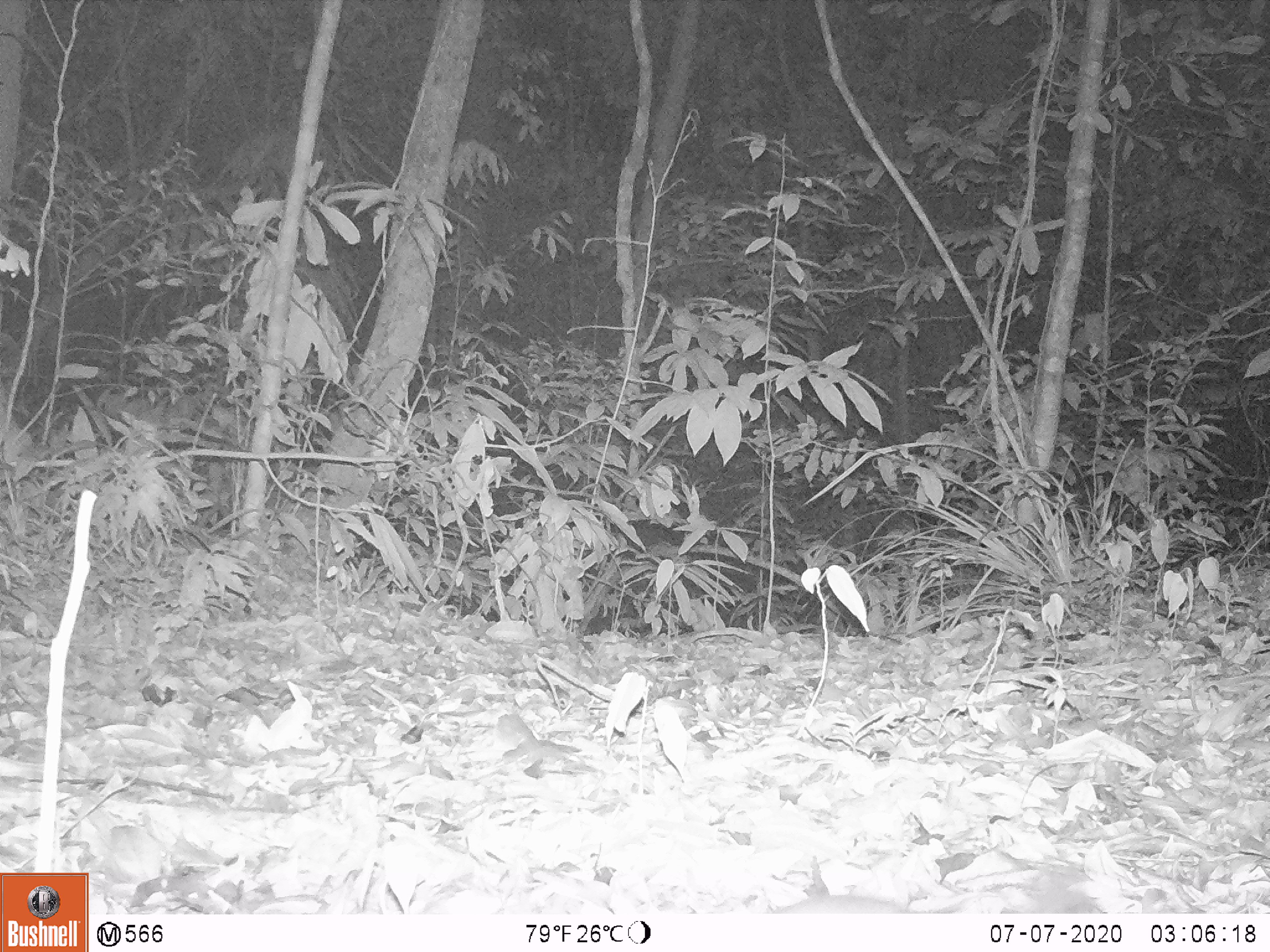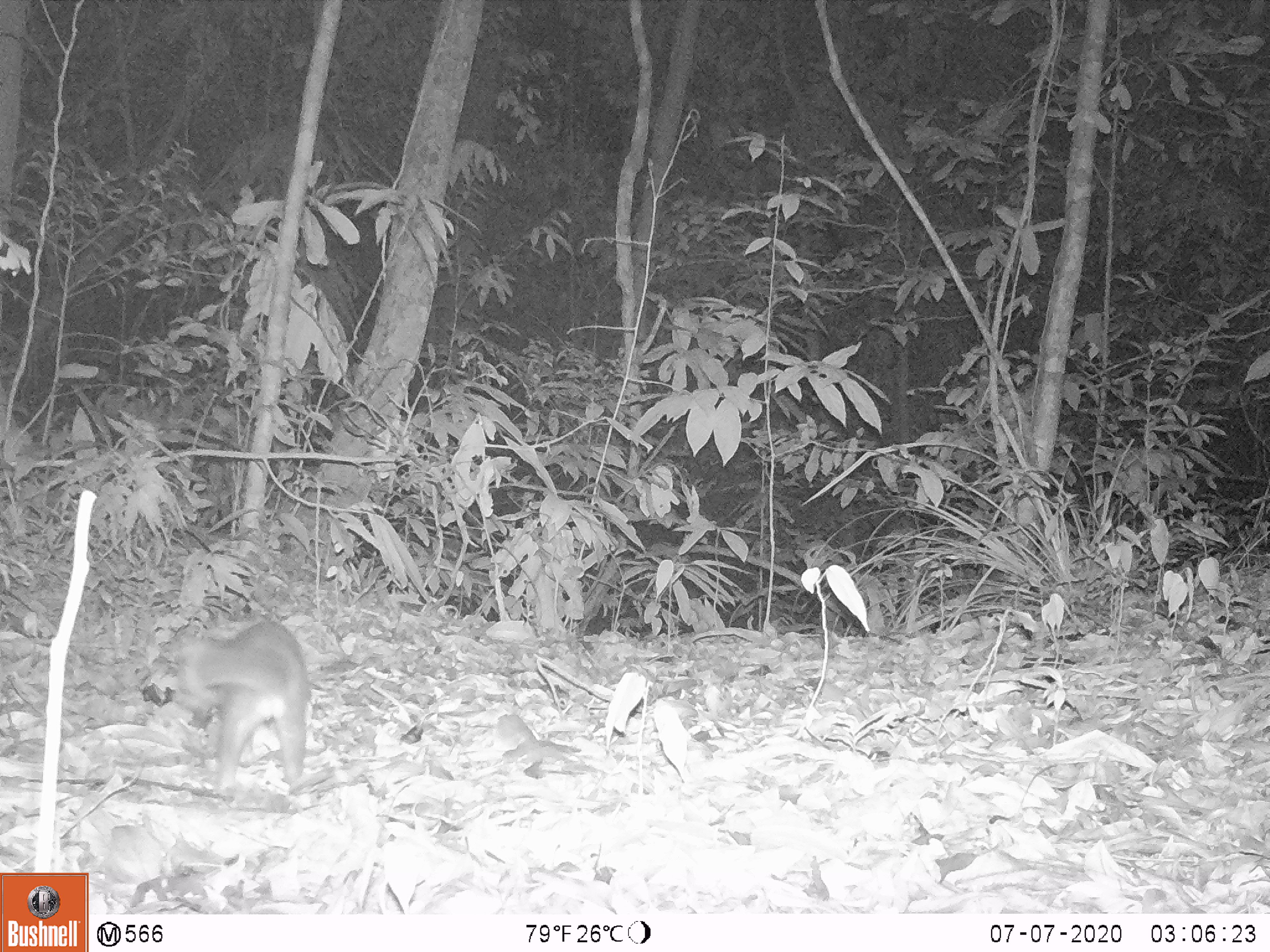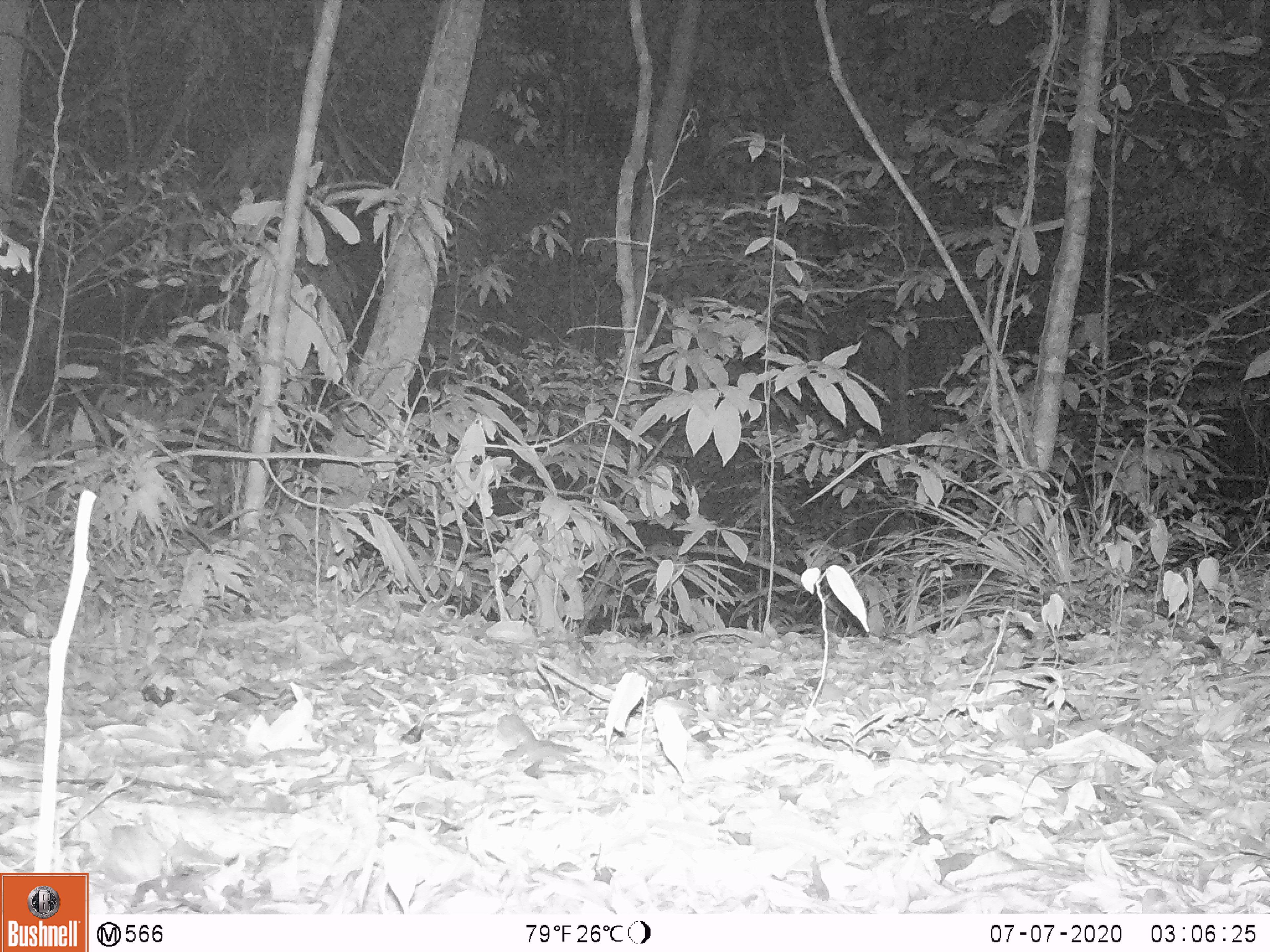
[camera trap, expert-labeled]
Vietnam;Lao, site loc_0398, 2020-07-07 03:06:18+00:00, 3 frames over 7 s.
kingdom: Animalia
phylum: Chordata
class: Mammalia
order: Carnivora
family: Mustelidae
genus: Melogale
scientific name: Melogale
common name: ferret badger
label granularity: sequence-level